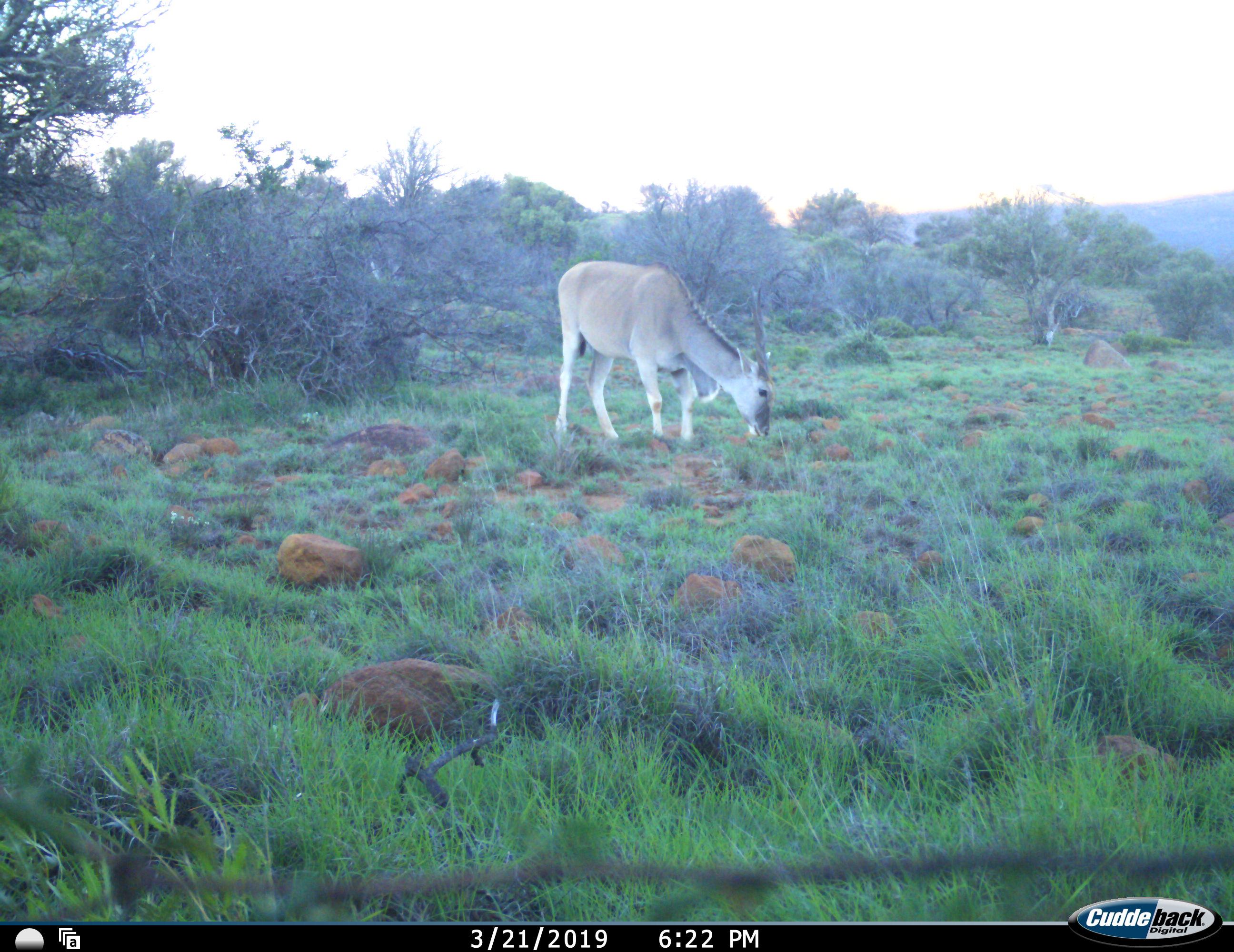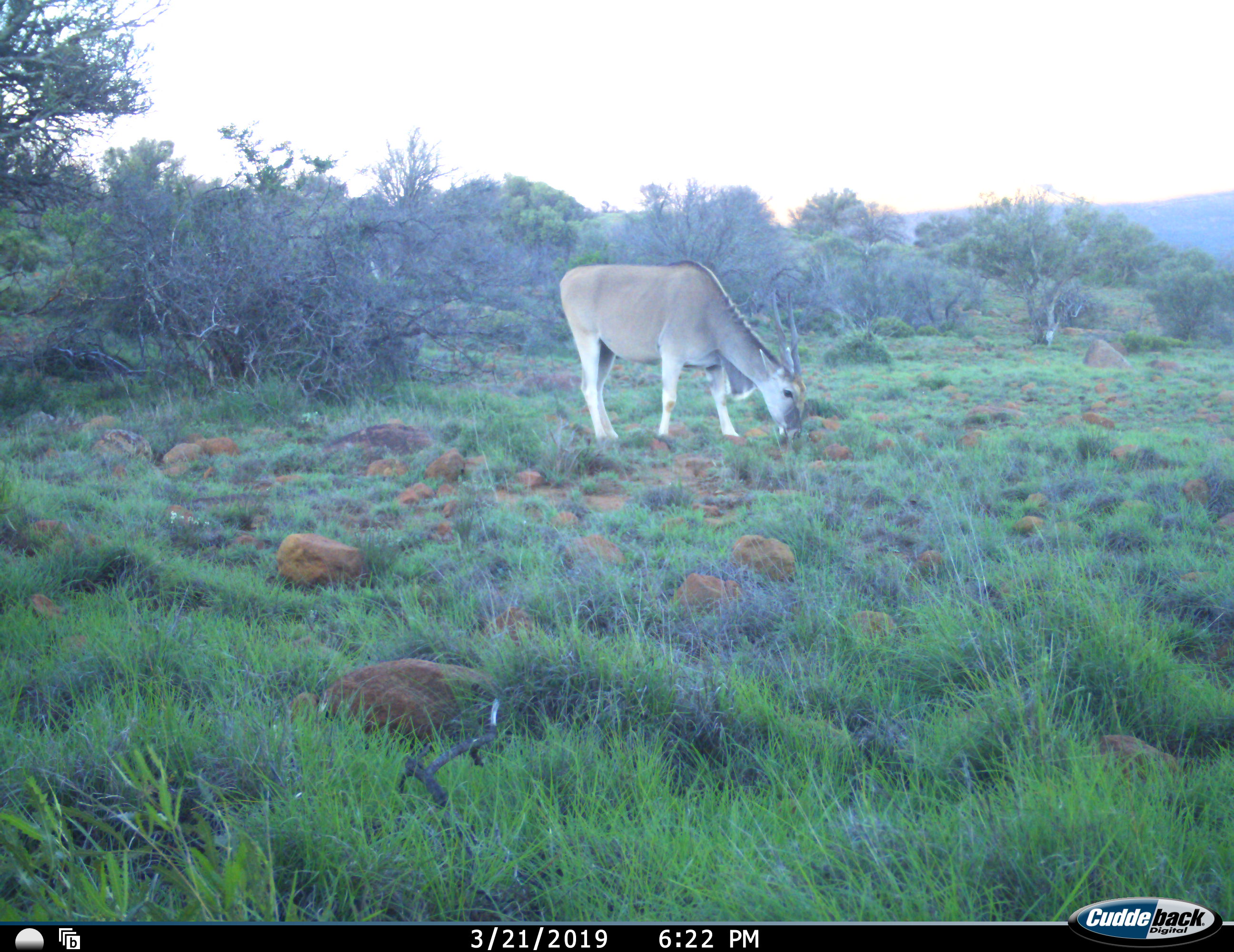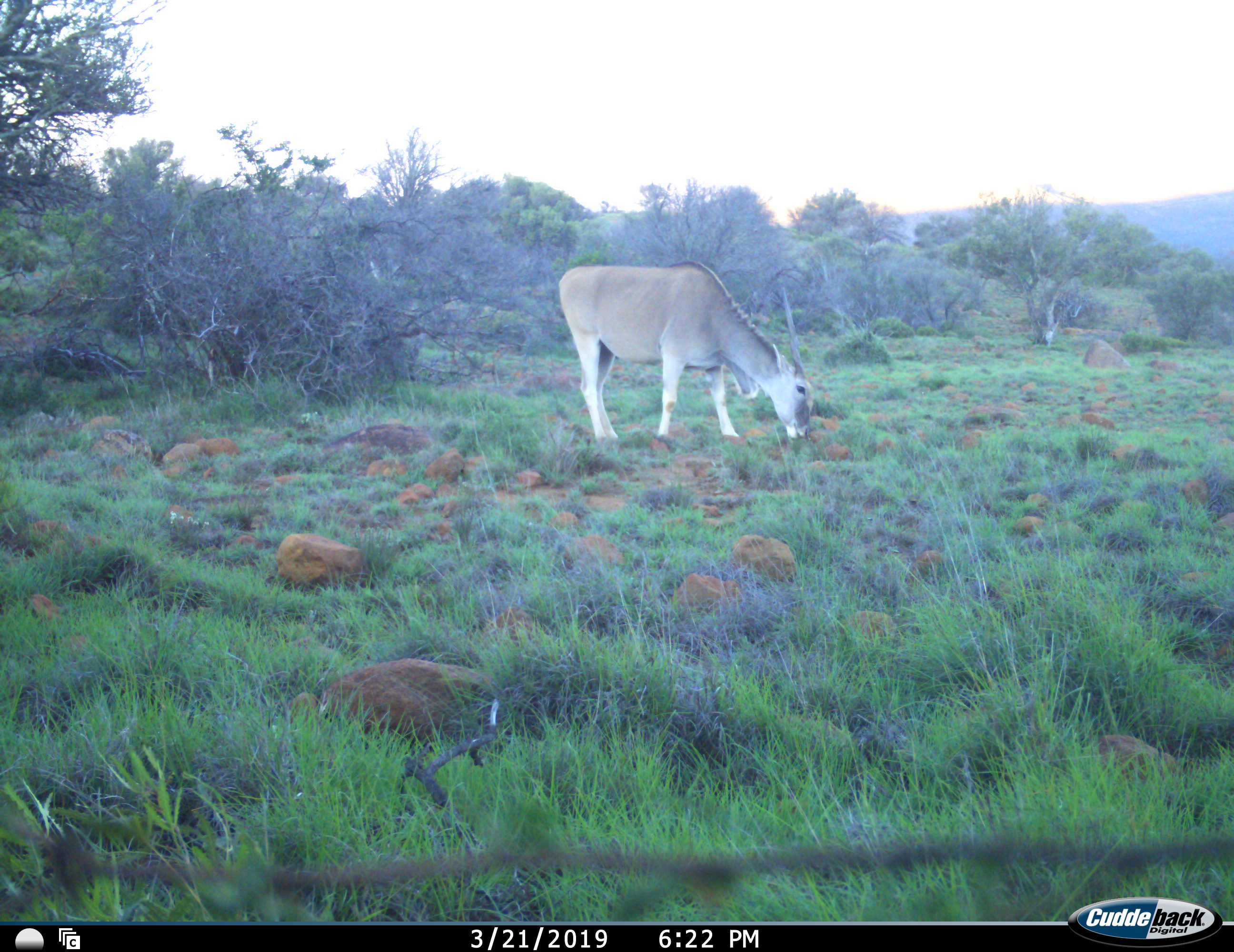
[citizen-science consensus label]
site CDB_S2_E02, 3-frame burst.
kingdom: Animalia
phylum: Chordata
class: Mammalia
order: Artiodactyla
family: Bovidae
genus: Tragelaphus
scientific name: Tragelaphus oryx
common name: eland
Eland (Tragelaphus oryx), count 1. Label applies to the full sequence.